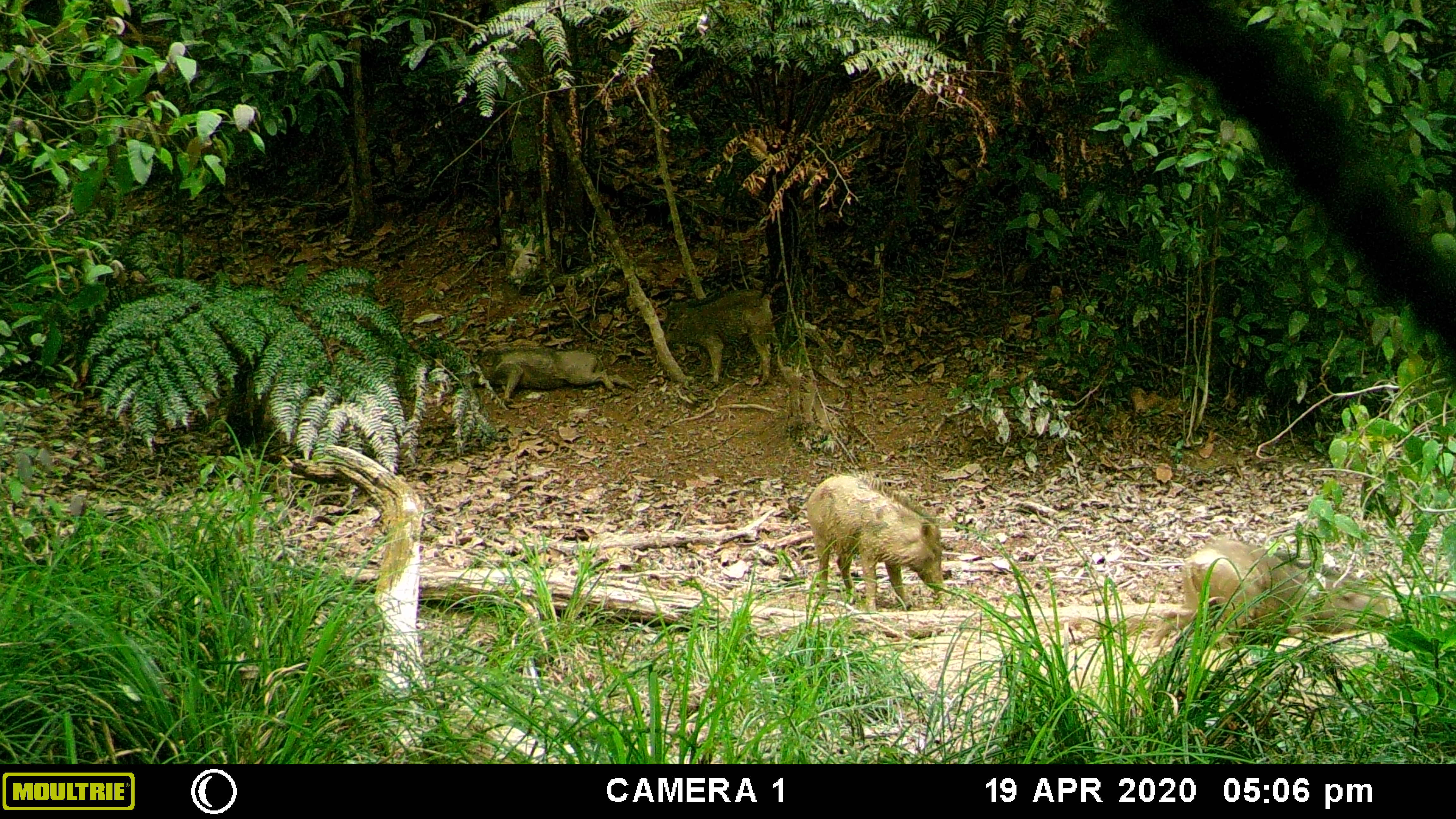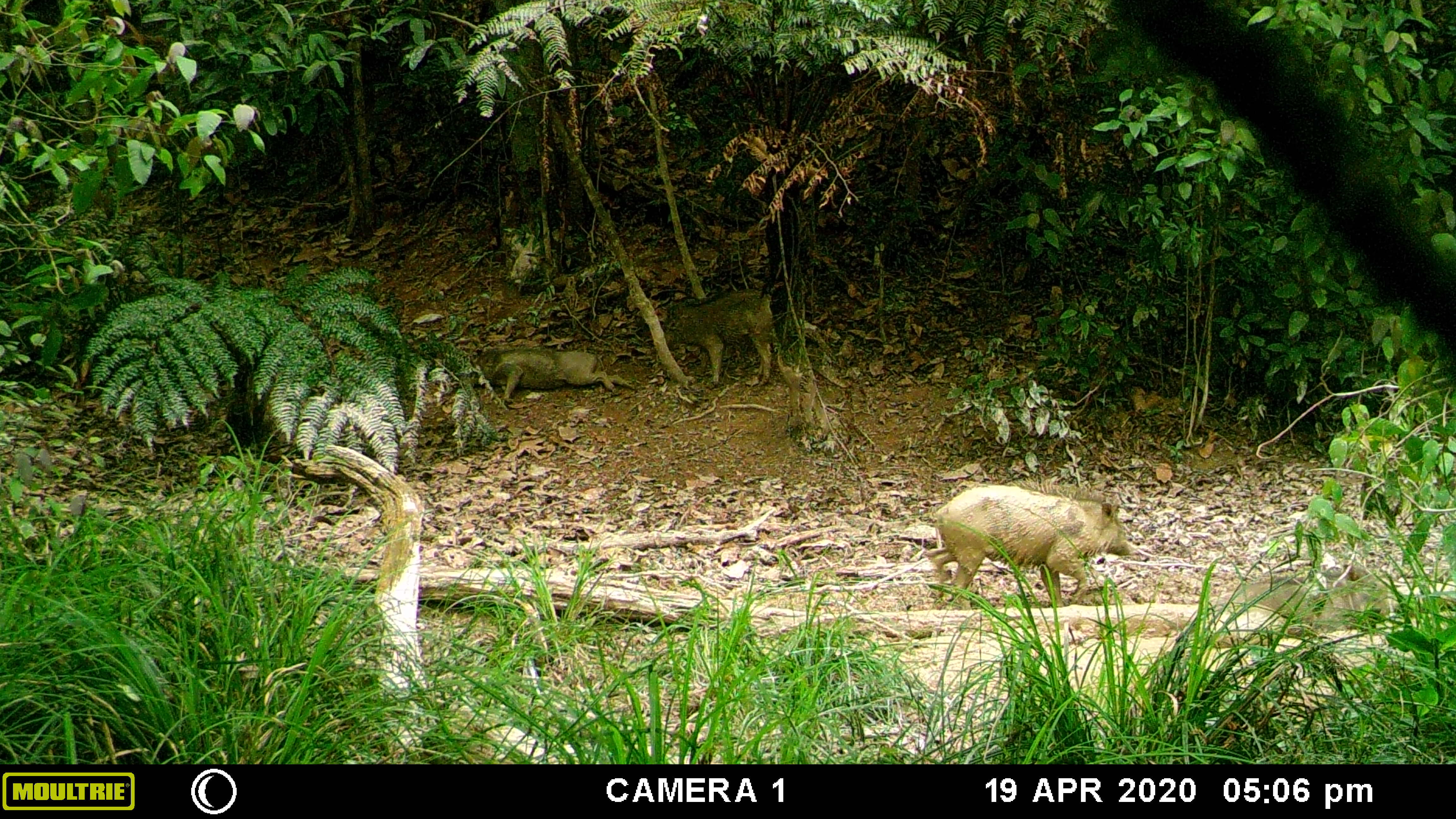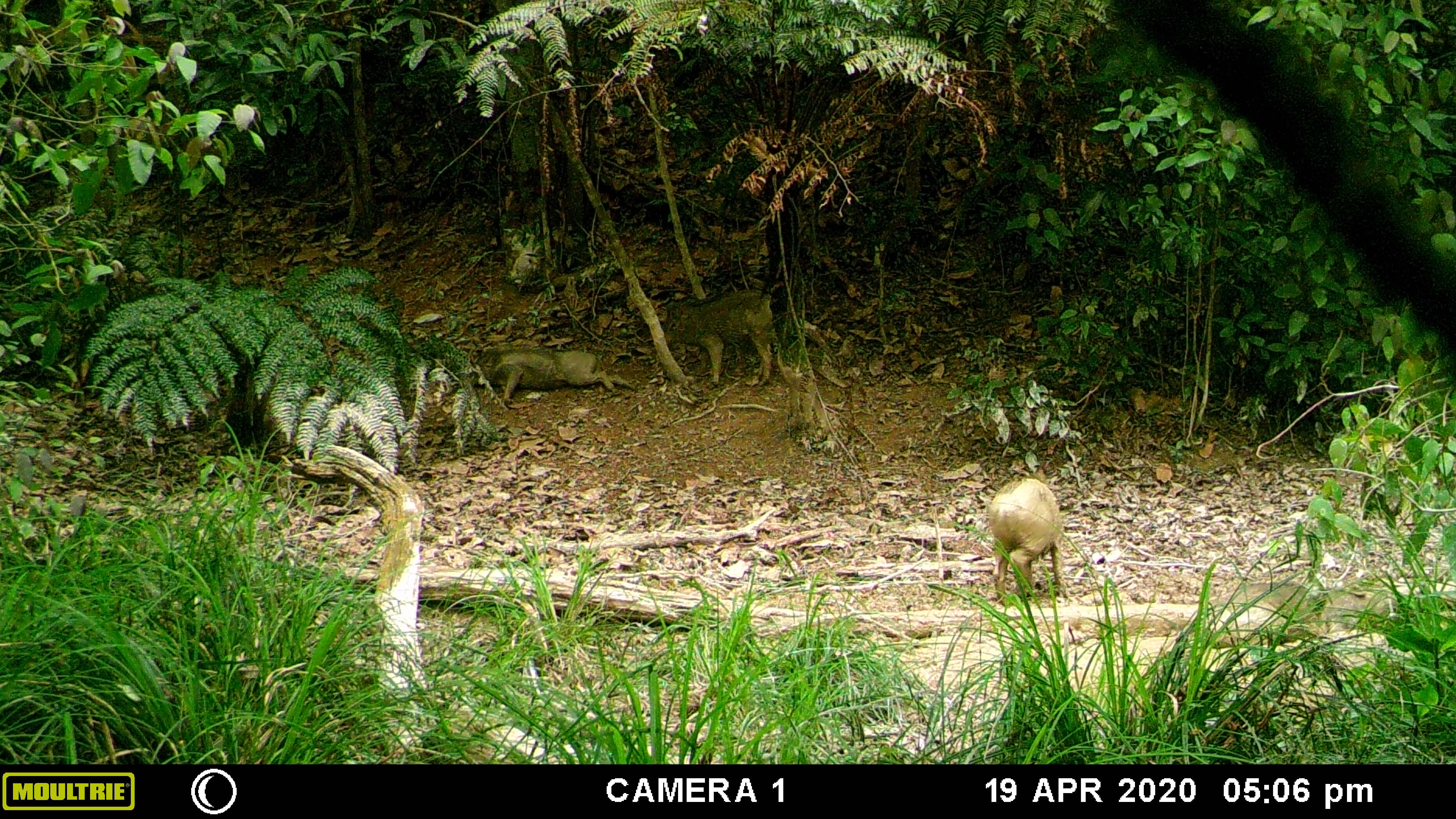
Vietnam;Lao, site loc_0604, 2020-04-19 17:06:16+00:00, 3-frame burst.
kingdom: Animalia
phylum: Chordata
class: Mammalia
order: Artiodactyla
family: Suidae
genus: Sus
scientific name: Sus scrofa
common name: eurasian wild pig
Eurasian wild pig (Sus scrofa). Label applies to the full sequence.